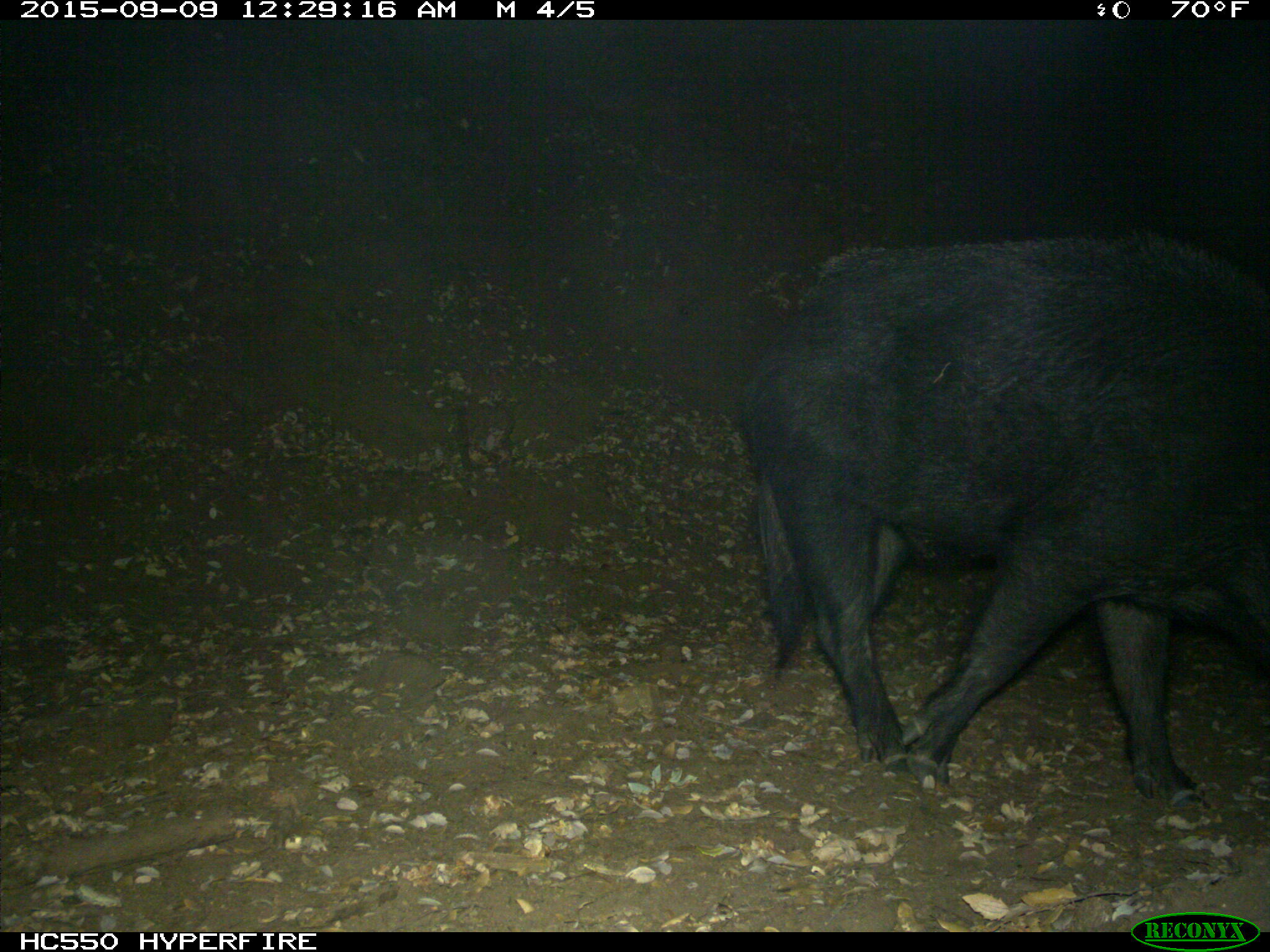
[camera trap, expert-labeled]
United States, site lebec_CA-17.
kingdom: Animalia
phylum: Chordata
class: Mammalia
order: Artiodactyla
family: Suidae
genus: Sus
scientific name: Sus scrofa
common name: wild boar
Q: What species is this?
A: Sus scrofa (wild boar).